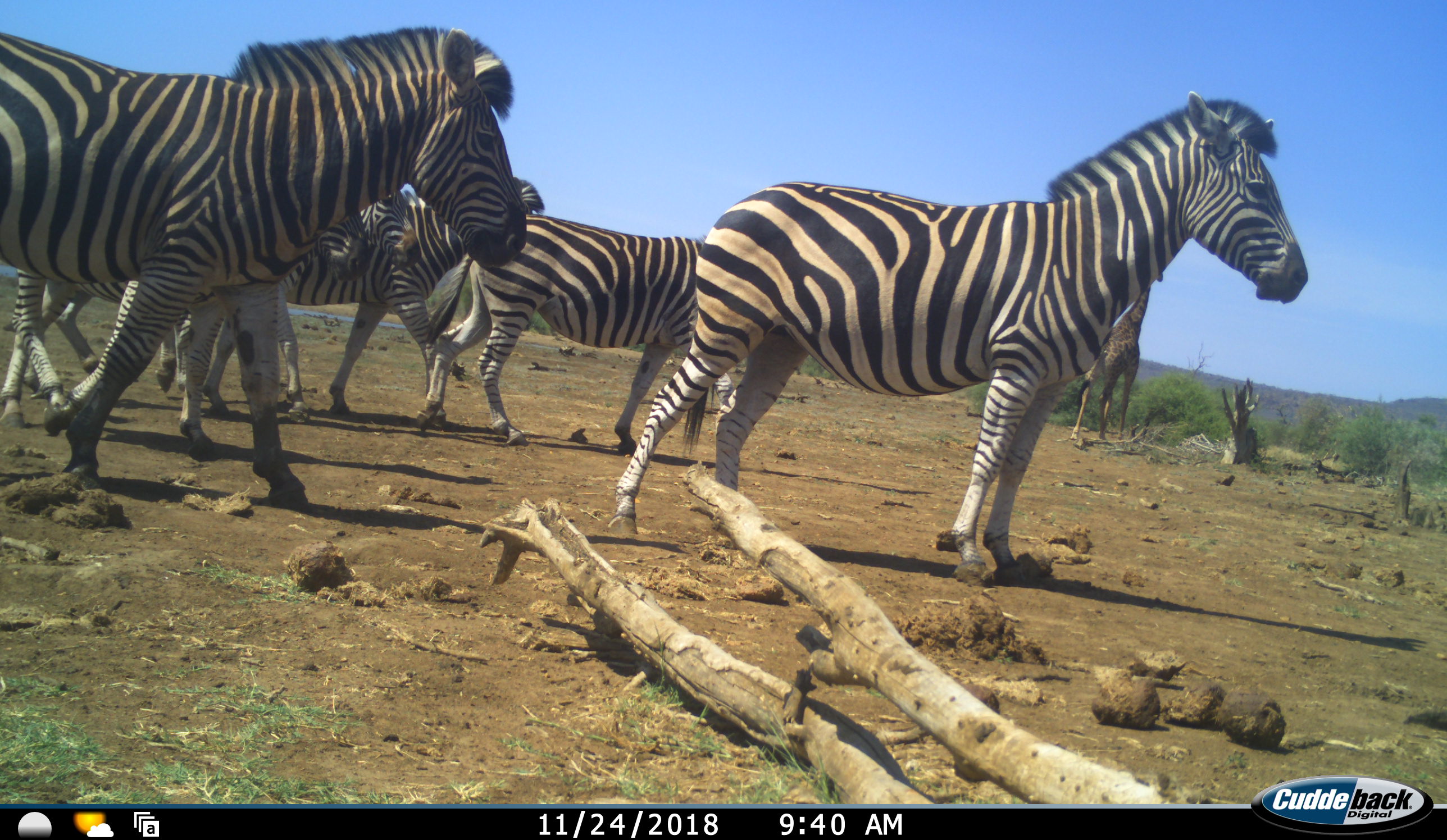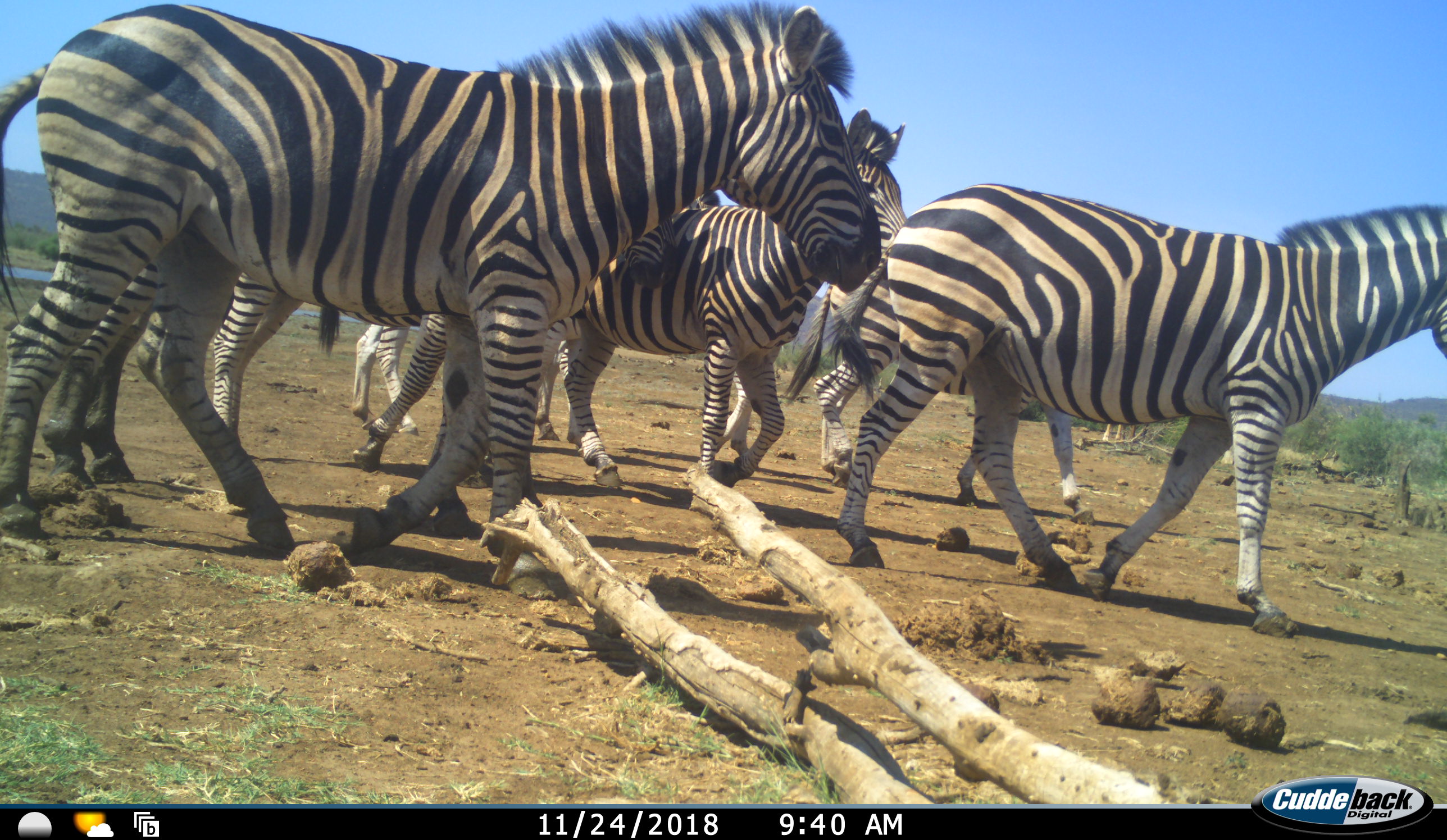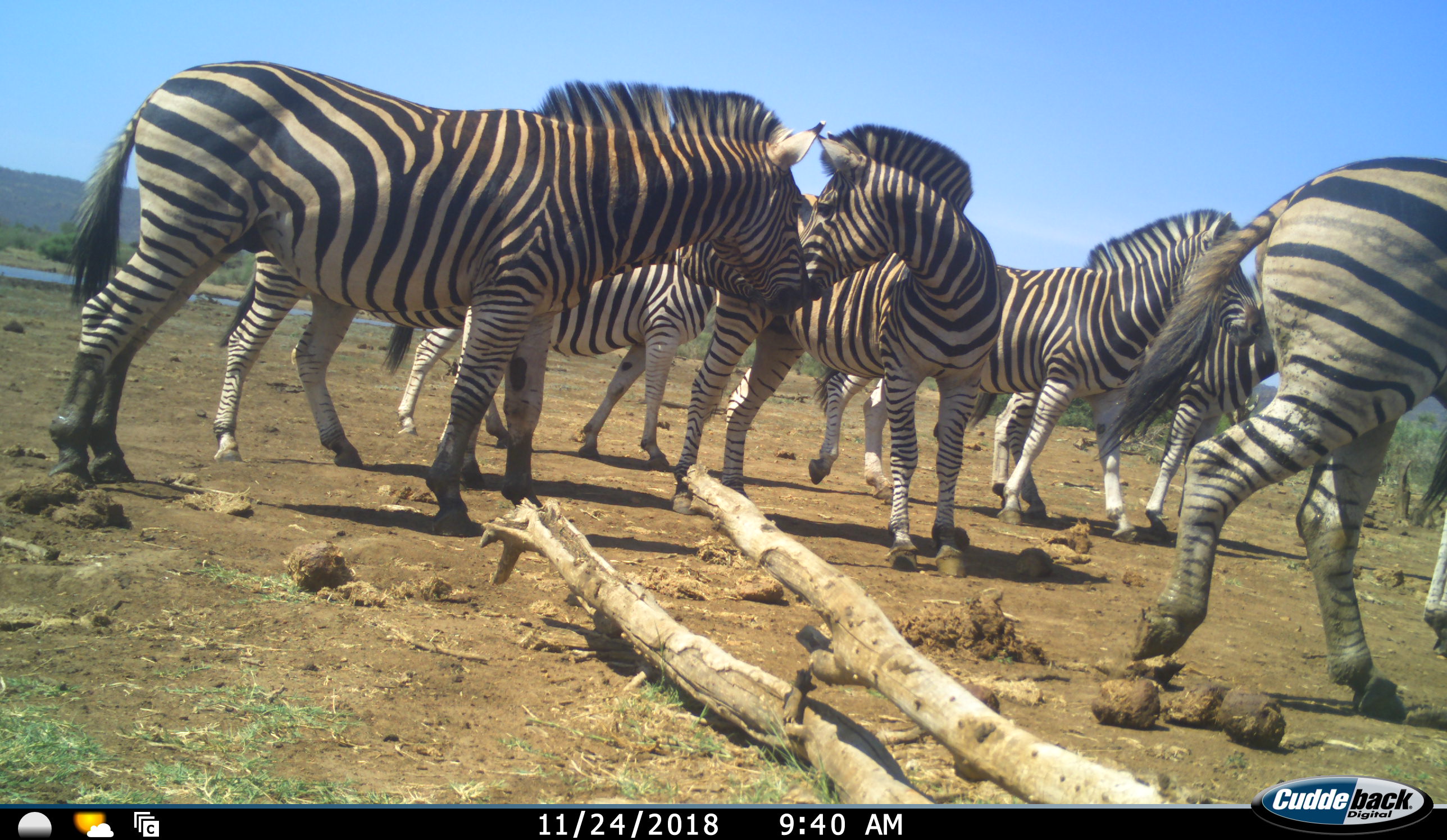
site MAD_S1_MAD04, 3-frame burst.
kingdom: Animalia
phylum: Chordata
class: Mammalia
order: Artiodactyla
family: Giraffidae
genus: Giraffa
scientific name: Giraffa camelopardalis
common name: giraffe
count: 1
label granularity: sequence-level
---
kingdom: Animalia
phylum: Chordata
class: Mammalia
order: Perissodactyla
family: Equidae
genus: Equus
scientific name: Equus quagga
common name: plains zebra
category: zebraplains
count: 6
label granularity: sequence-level